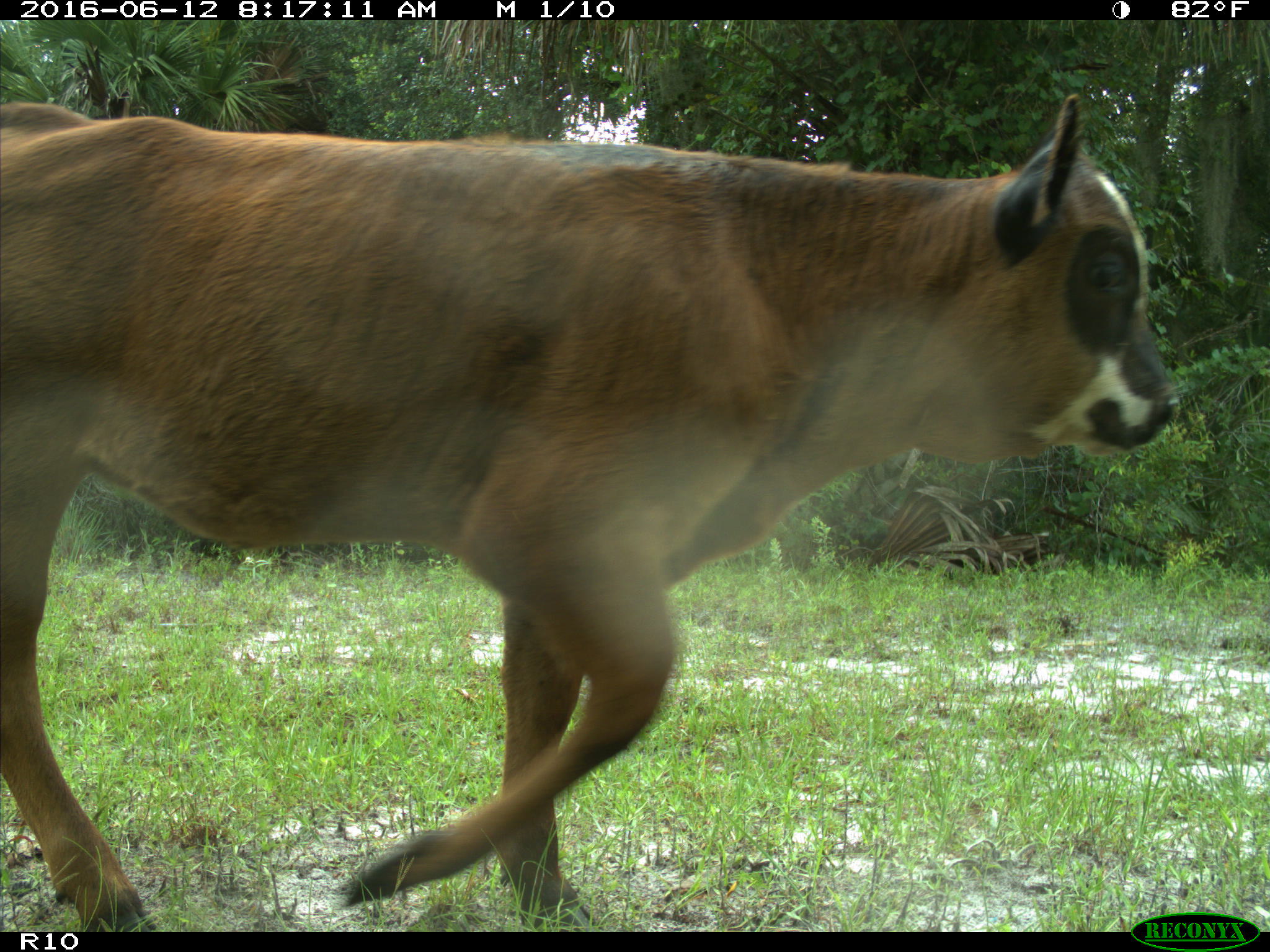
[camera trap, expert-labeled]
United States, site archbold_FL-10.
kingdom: Animalia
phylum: Chordata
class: Mammalia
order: Artiodactyla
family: Bovidae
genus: Bos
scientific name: Bos taurus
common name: domestic cow